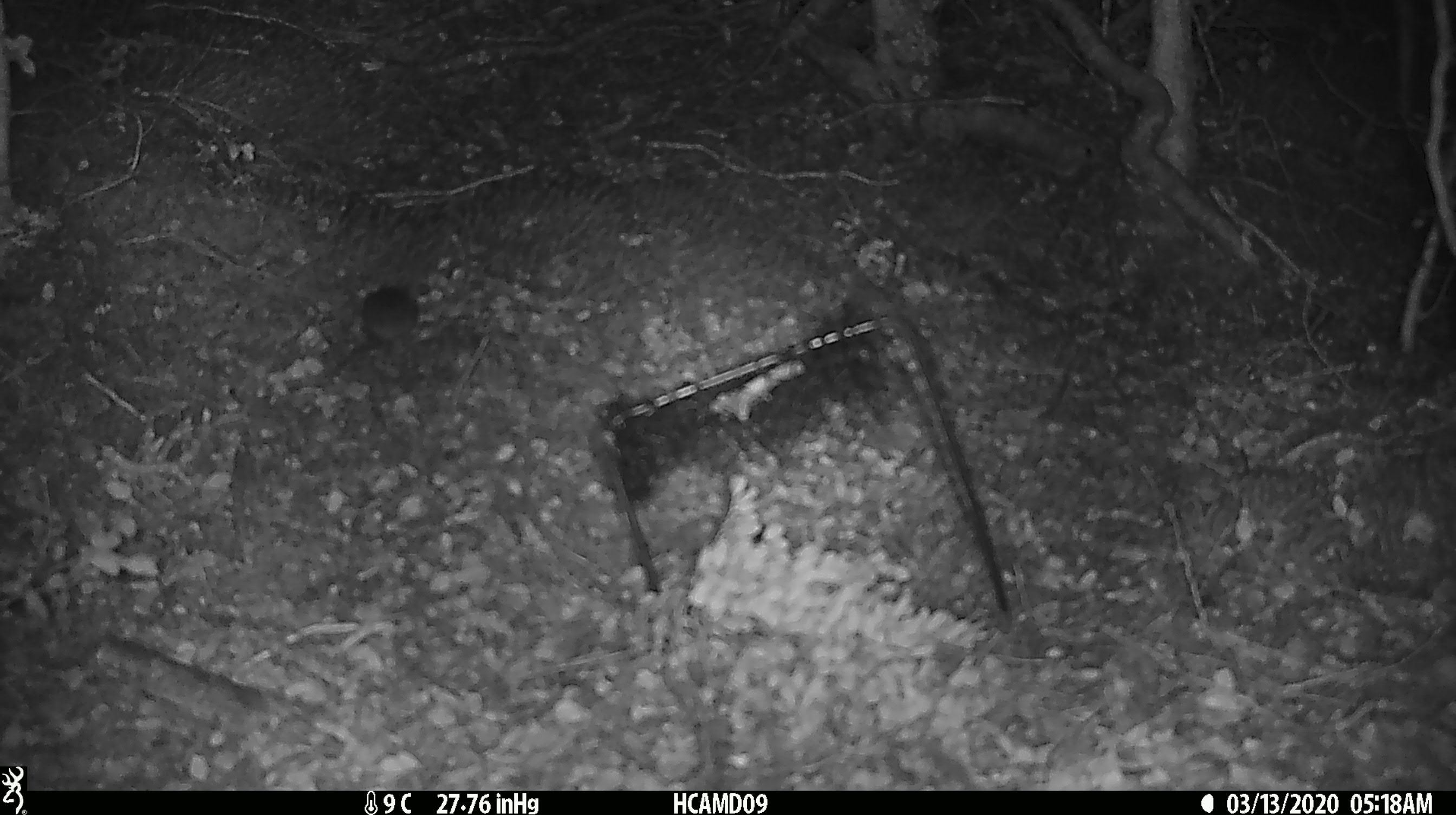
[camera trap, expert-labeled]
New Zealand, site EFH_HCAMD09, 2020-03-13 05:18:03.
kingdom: Animalia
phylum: Chordata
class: Mammalia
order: Rodentia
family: Muridae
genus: Mus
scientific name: Mus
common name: mouse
Mouse (Mus).